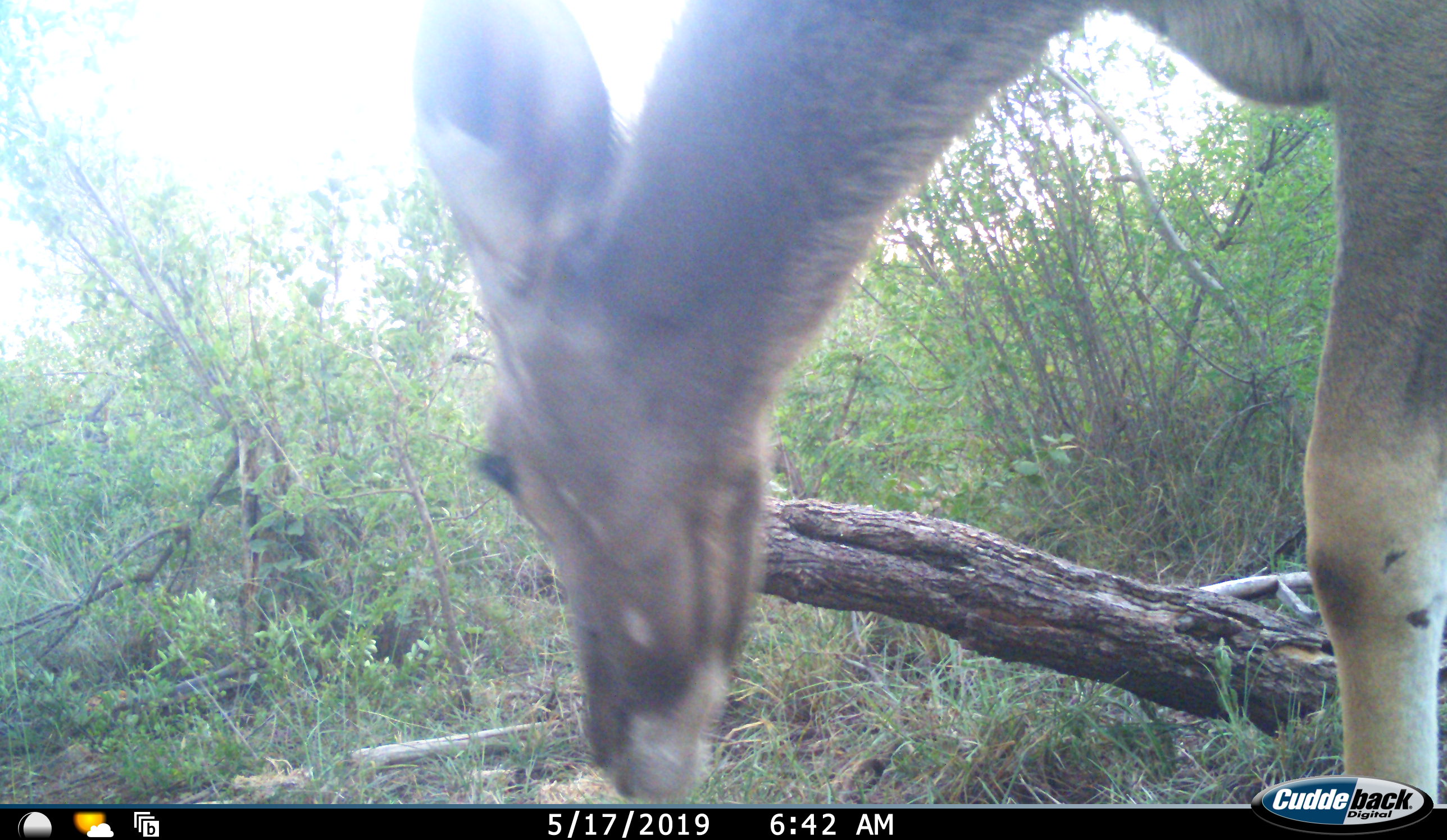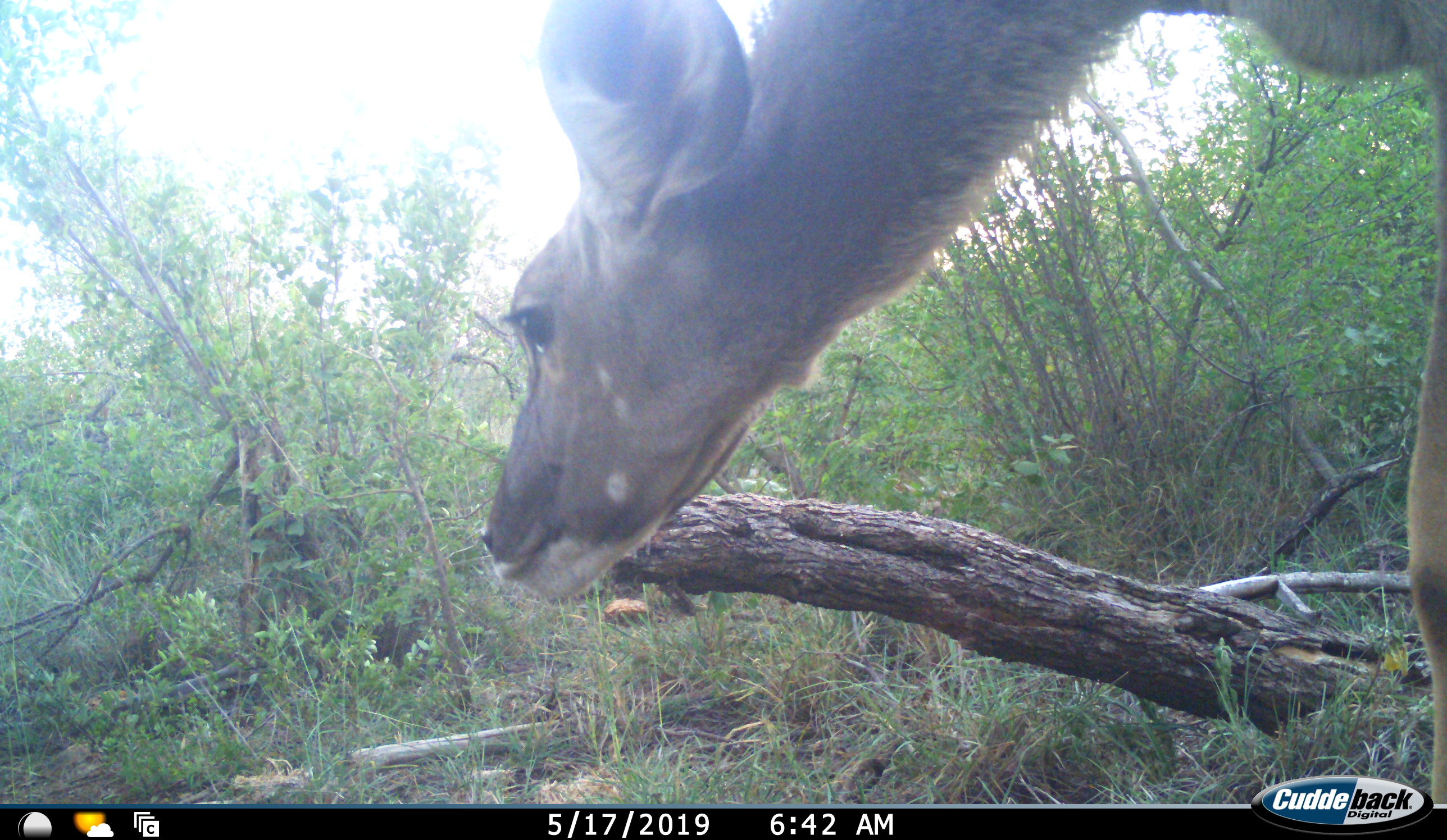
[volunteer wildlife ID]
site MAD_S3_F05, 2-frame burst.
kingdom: Animalia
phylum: Chordata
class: Mammalia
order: Artiodactyla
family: Bovidae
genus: Aepyceros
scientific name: Aepyceros melampus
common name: impala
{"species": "impala (Aepyceros melampus)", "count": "1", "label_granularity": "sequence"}